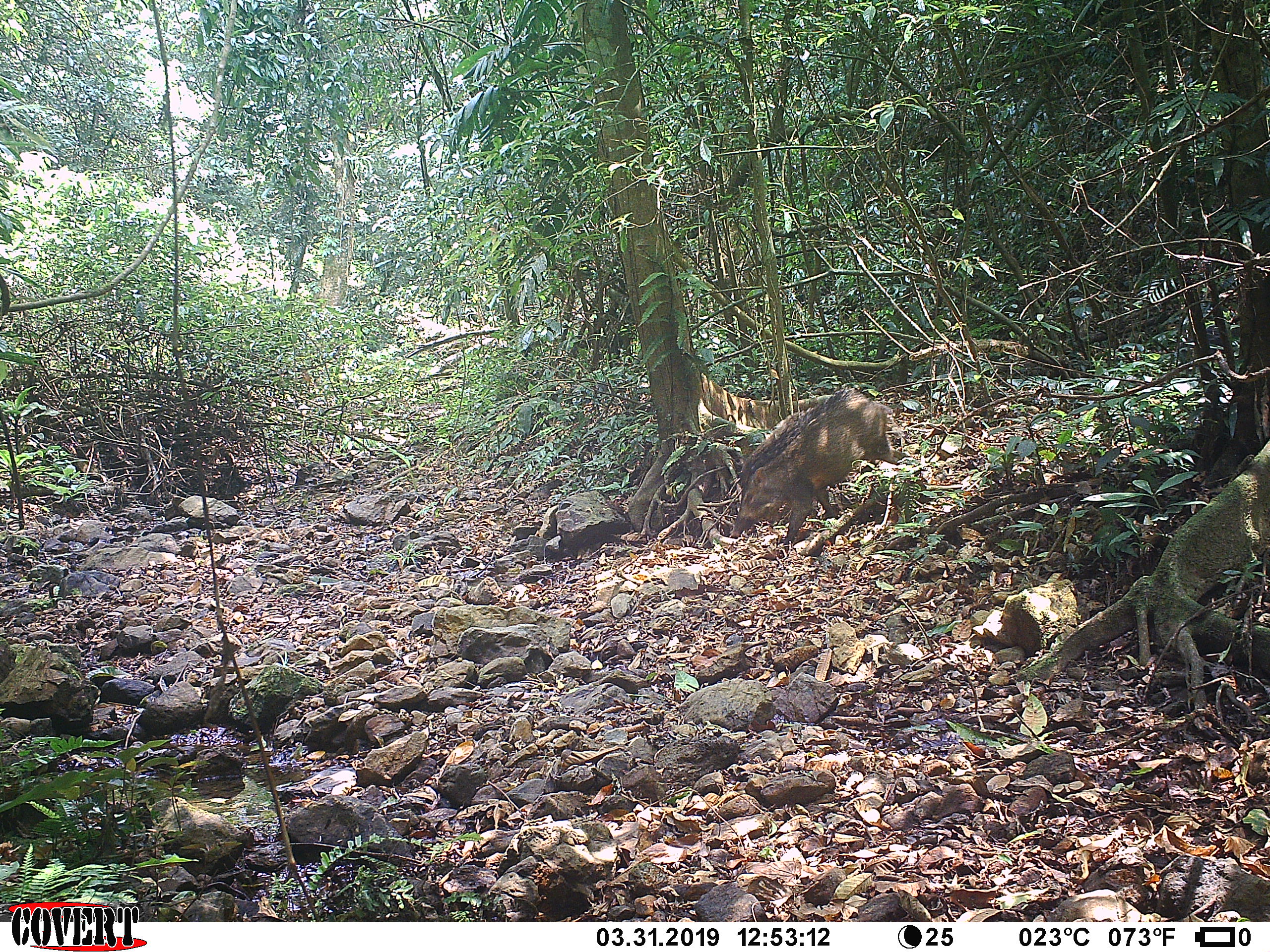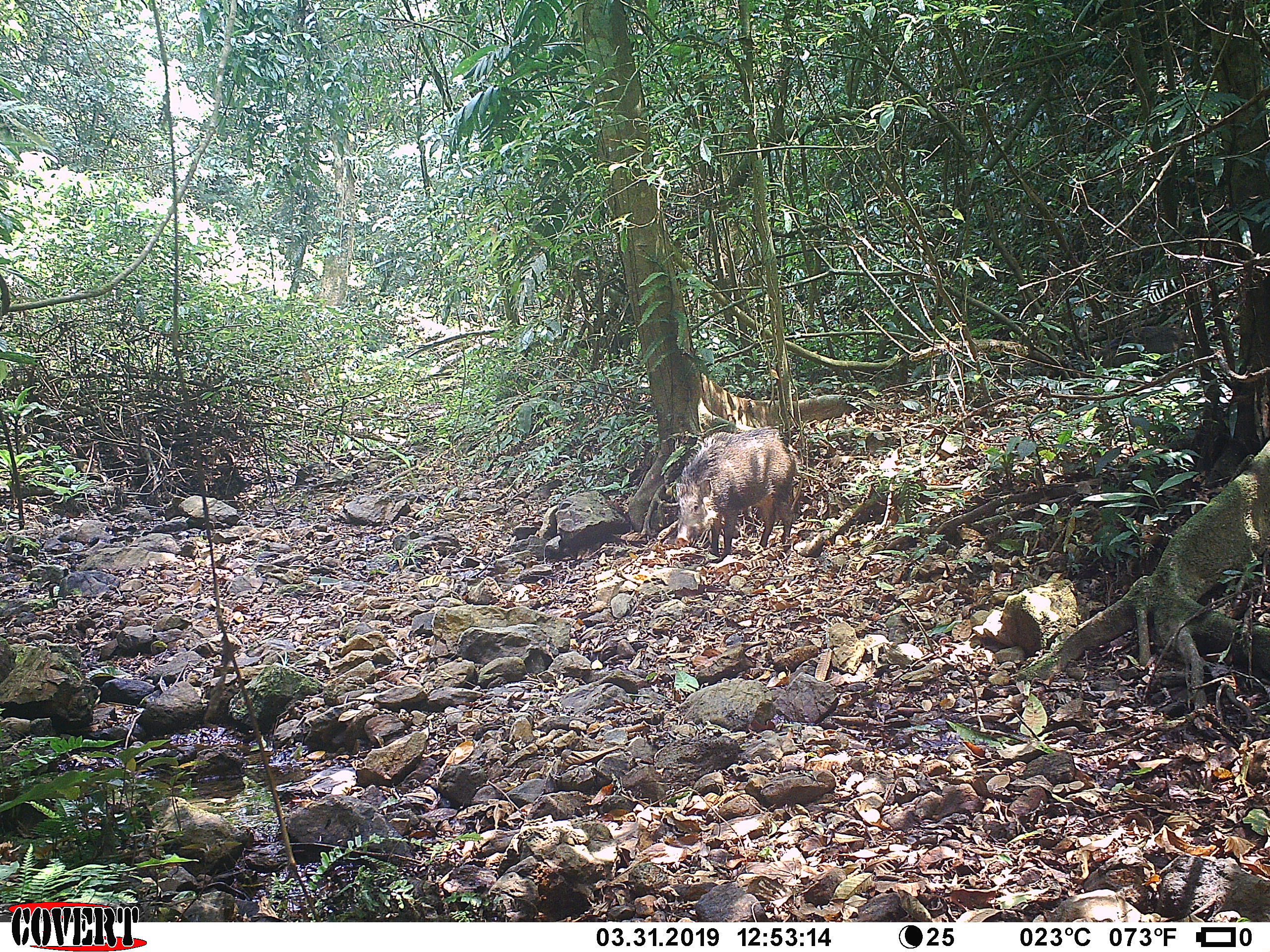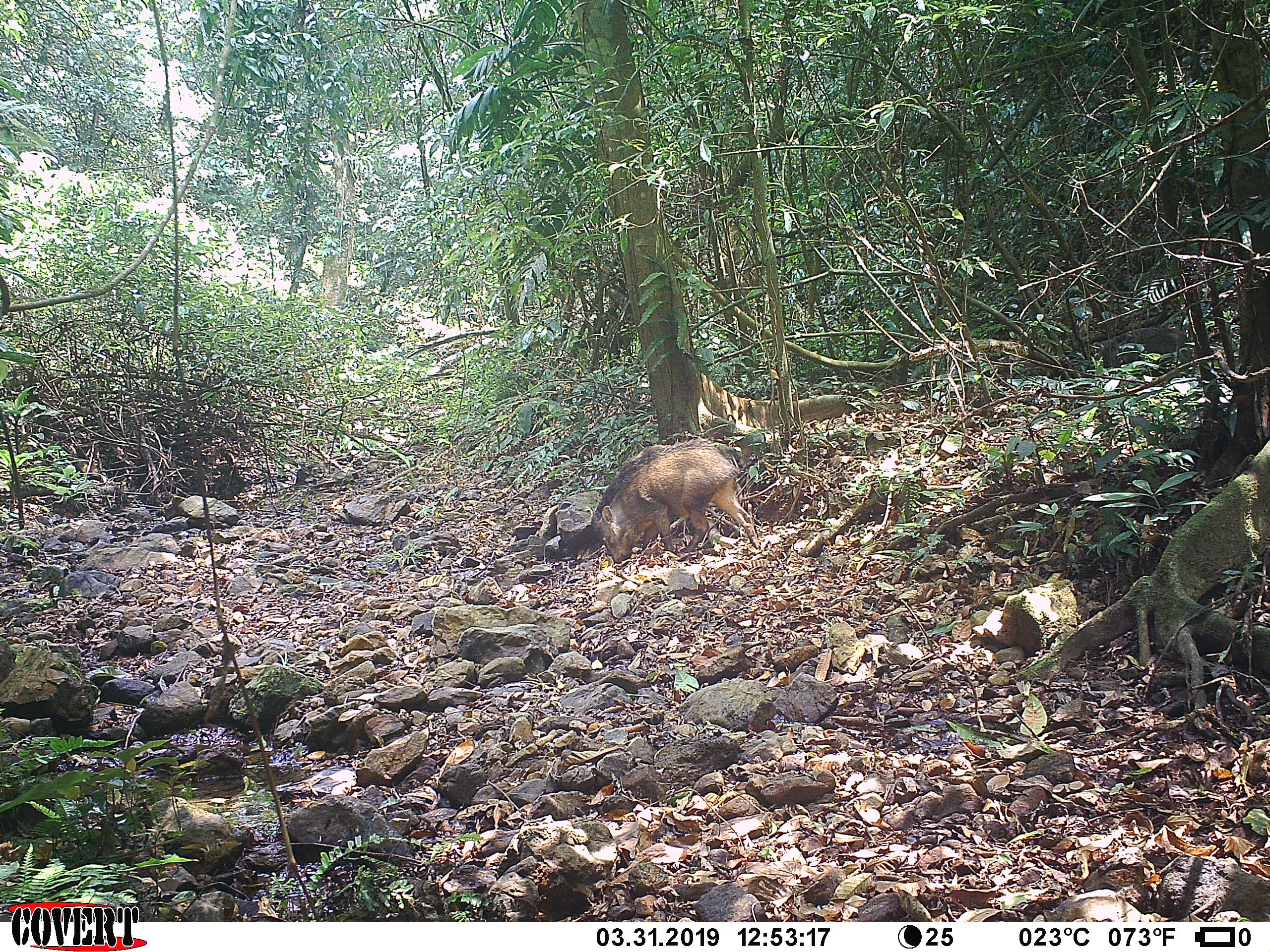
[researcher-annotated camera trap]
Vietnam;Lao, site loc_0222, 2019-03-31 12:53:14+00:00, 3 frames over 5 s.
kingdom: Animalia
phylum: Chordata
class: Mammalia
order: Artiodactyla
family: Suidae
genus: Sus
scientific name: Sus scrofa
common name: eurasian wild pig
Eurasian wild pig (Sus scrofa). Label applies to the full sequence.